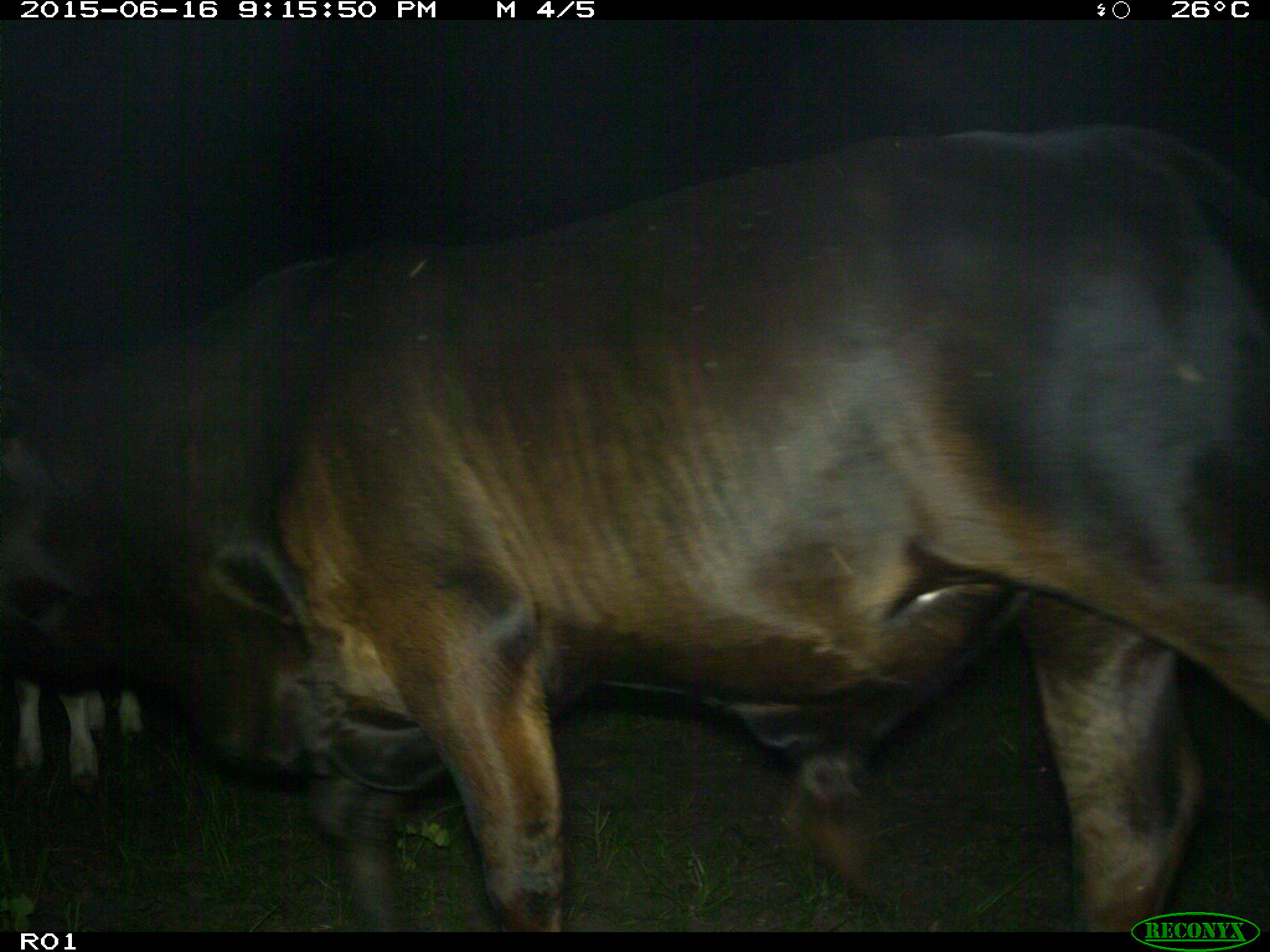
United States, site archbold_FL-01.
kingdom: Animalia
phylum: Chordata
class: Mammalia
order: Artiodactyla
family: Bovidae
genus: Bos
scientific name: Bos taurus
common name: domestic cow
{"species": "Bos taurus (domestic cow)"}